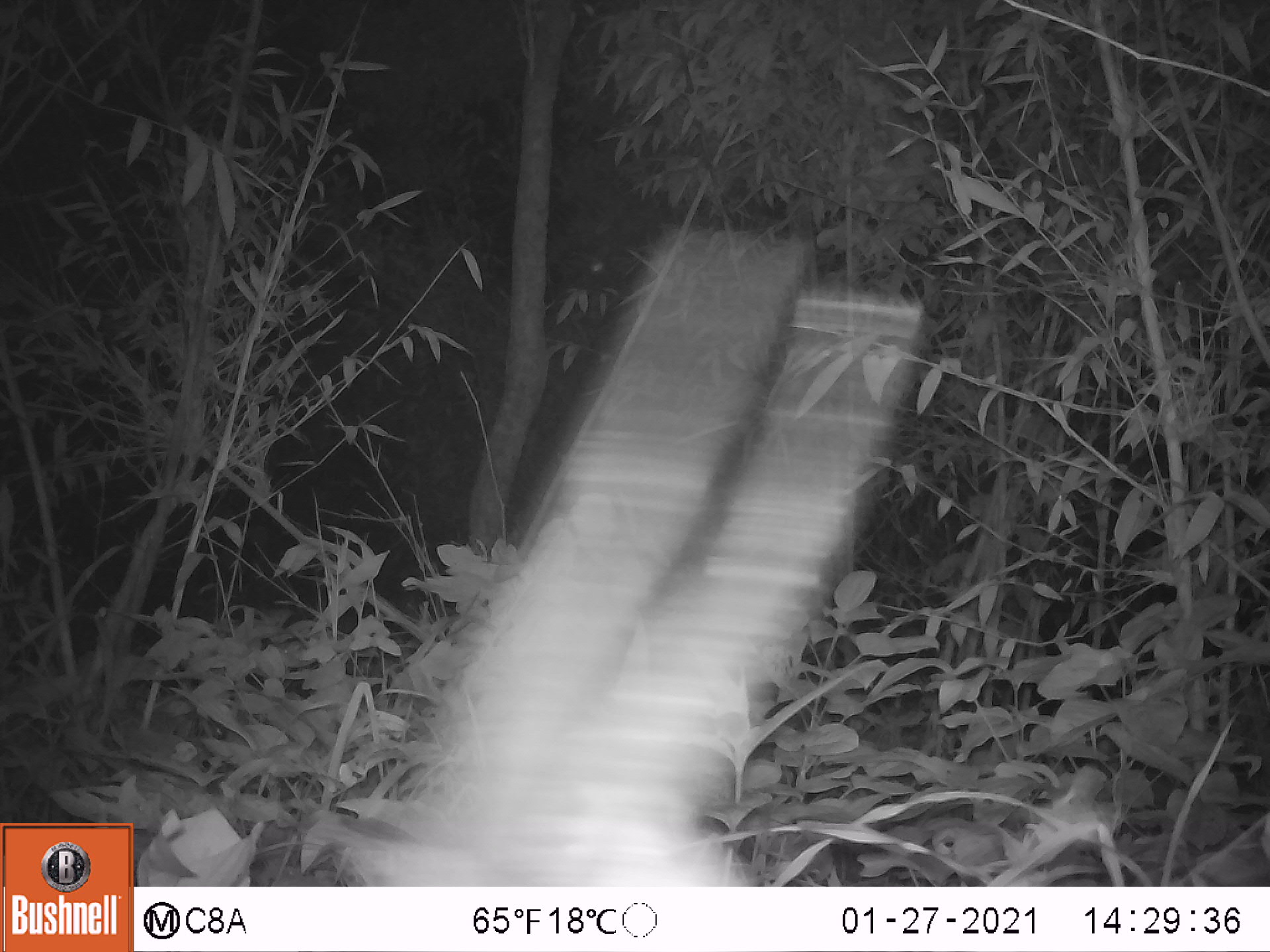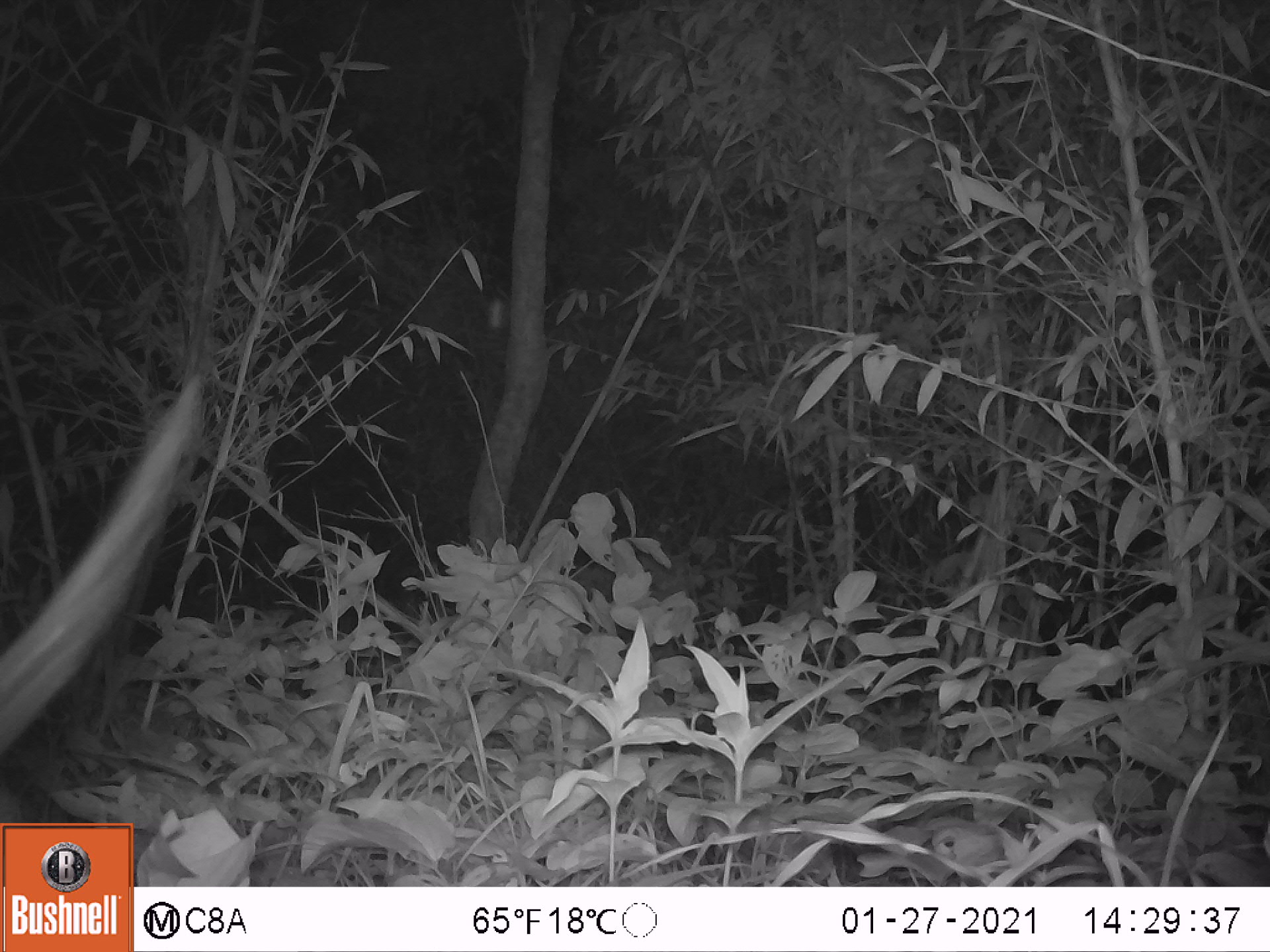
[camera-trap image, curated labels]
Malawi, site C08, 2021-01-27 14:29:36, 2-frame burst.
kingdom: Animalia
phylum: Chordata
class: Mammalia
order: Artiodactyla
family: Bovidae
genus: Tragelaphus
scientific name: Tragelaphus sylvaticus sylvaticus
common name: cape bushbuck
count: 1